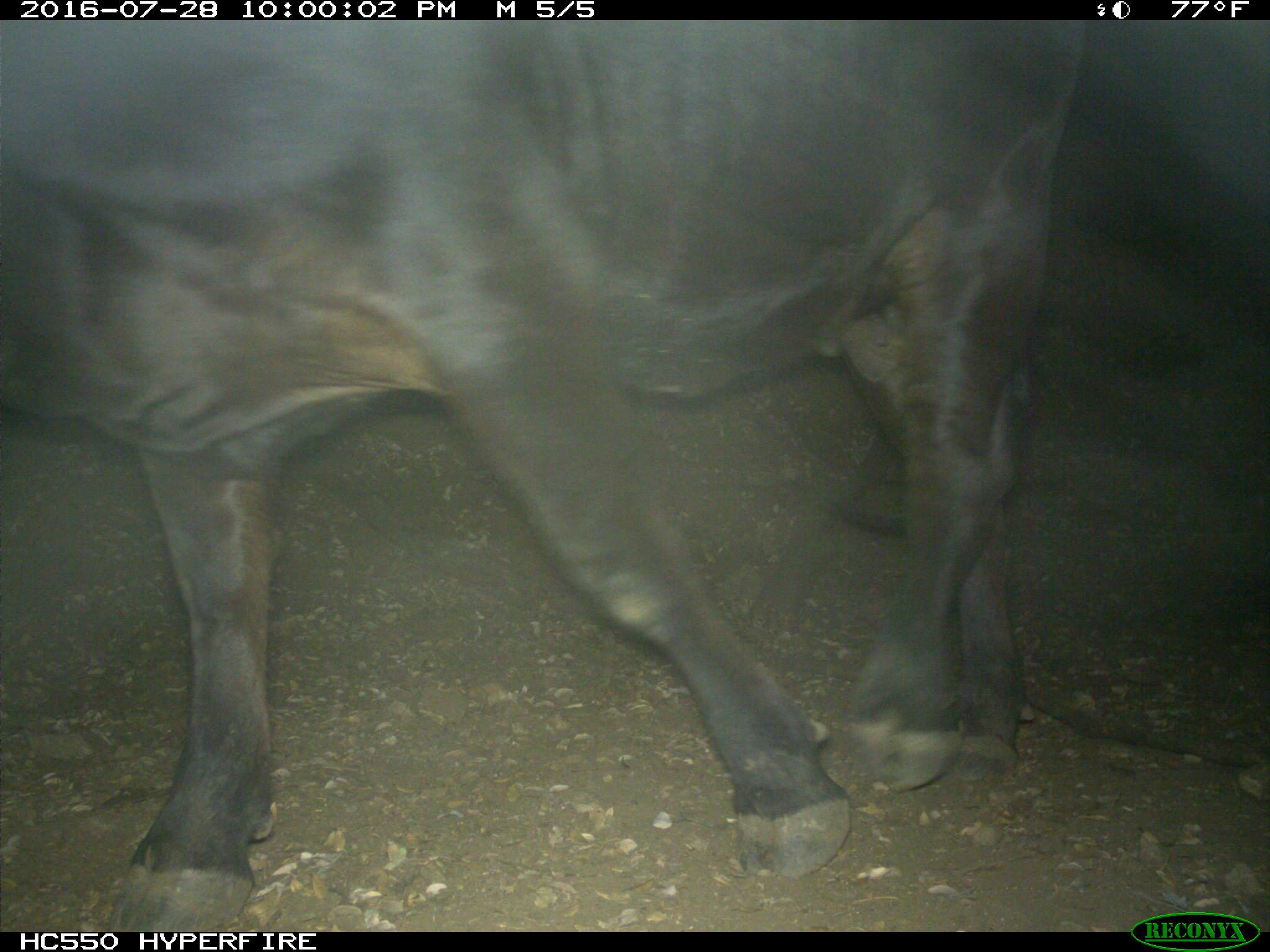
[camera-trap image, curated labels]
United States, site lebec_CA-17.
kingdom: Animalia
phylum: Chordata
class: Mammalia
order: Artiodactyla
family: Bovidae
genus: Bos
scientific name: Bos taurus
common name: domestic cow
Bos taurus (domestic cow).